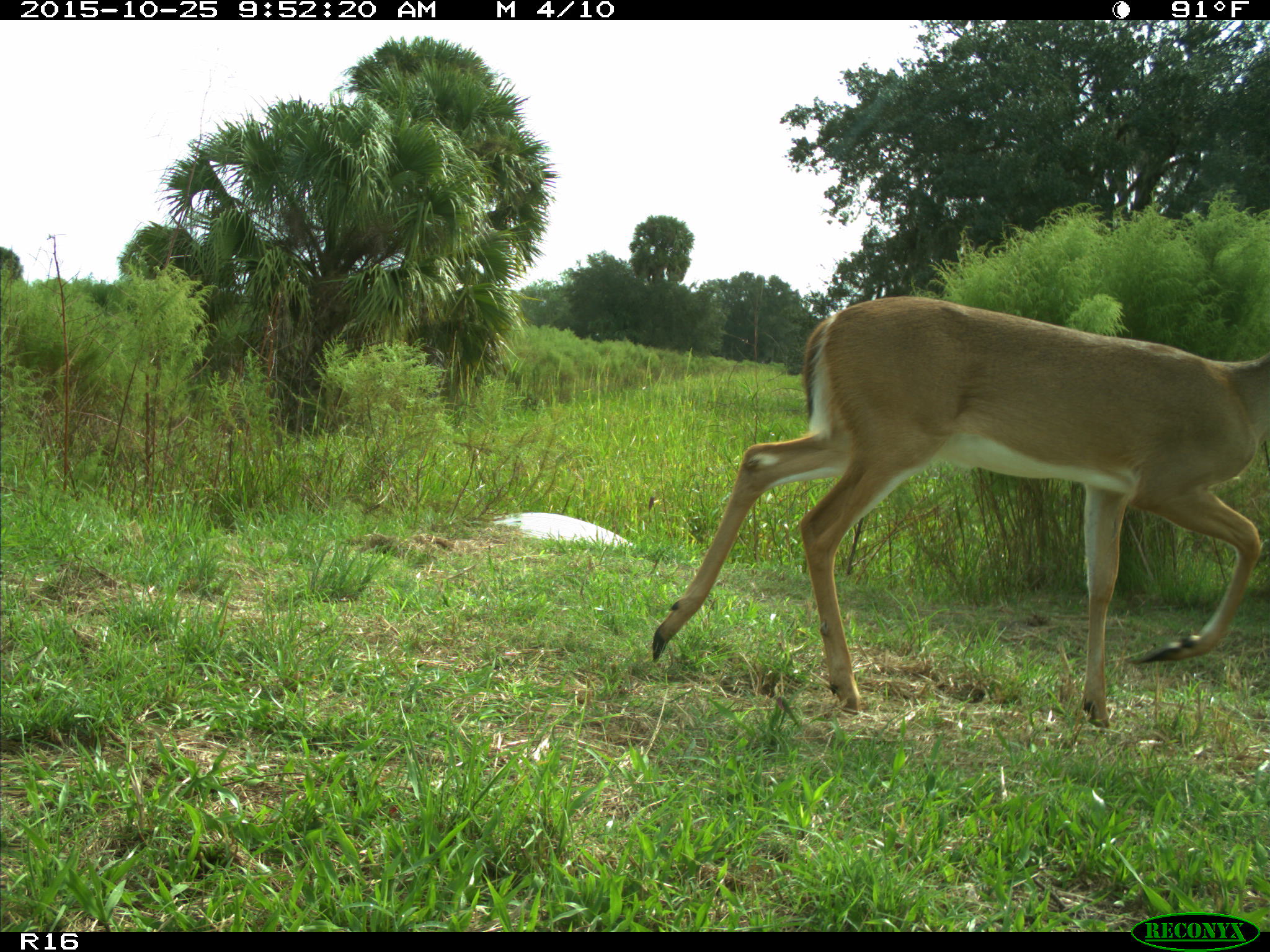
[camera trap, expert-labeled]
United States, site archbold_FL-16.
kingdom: Animalia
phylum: Chordata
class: Mammalia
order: Artiodactyla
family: Cervidae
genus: Odocoileus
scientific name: Odocoileus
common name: deer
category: unidentified deer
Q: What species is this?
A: Unidentified deer (deer) (Odocoileus).